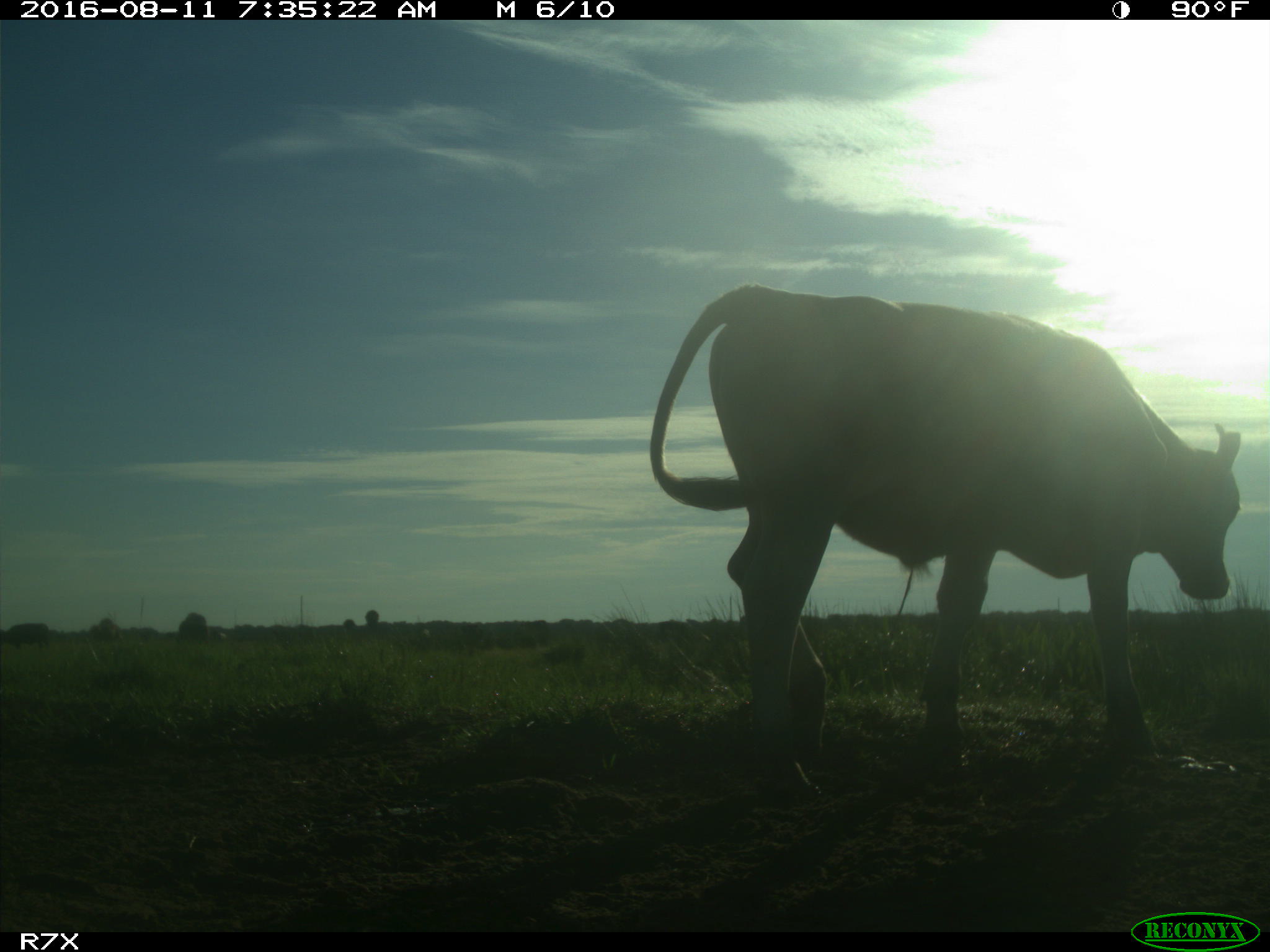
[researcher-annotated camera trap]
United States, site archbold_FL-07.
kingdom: Animalia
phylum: Chordata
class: Mammalia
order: Artiodactyla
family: Bovidae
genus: Bos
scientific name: Bos taurus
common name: domestic cow